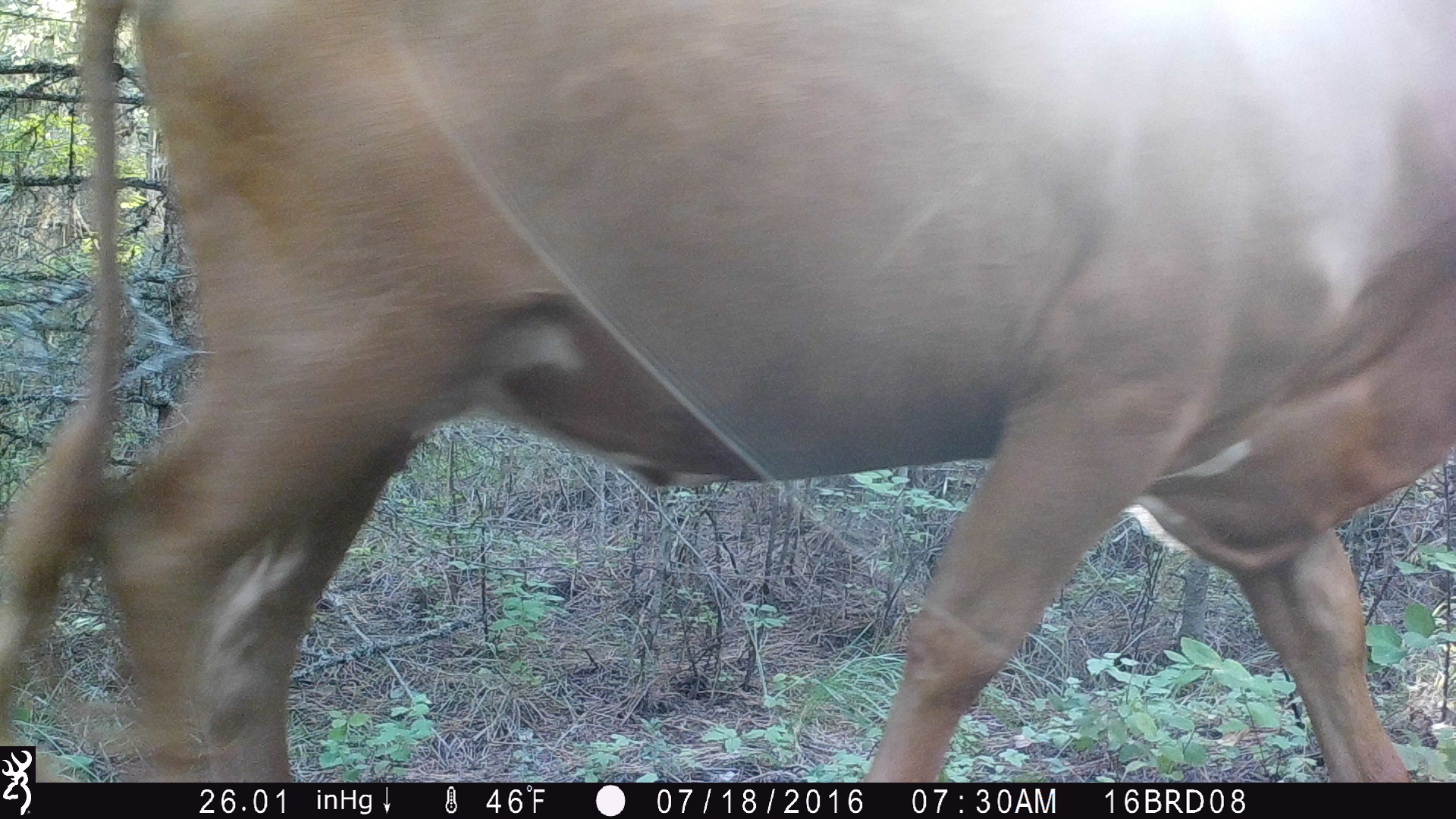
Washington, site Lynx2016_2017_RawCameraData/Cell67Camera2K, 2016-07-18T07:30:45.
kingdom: Animalia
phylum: Chordata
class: Mammalia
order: Artiodactyla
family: Bovidae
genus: Bos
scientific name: Bos taurus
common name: domestic cattle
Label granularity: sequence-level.